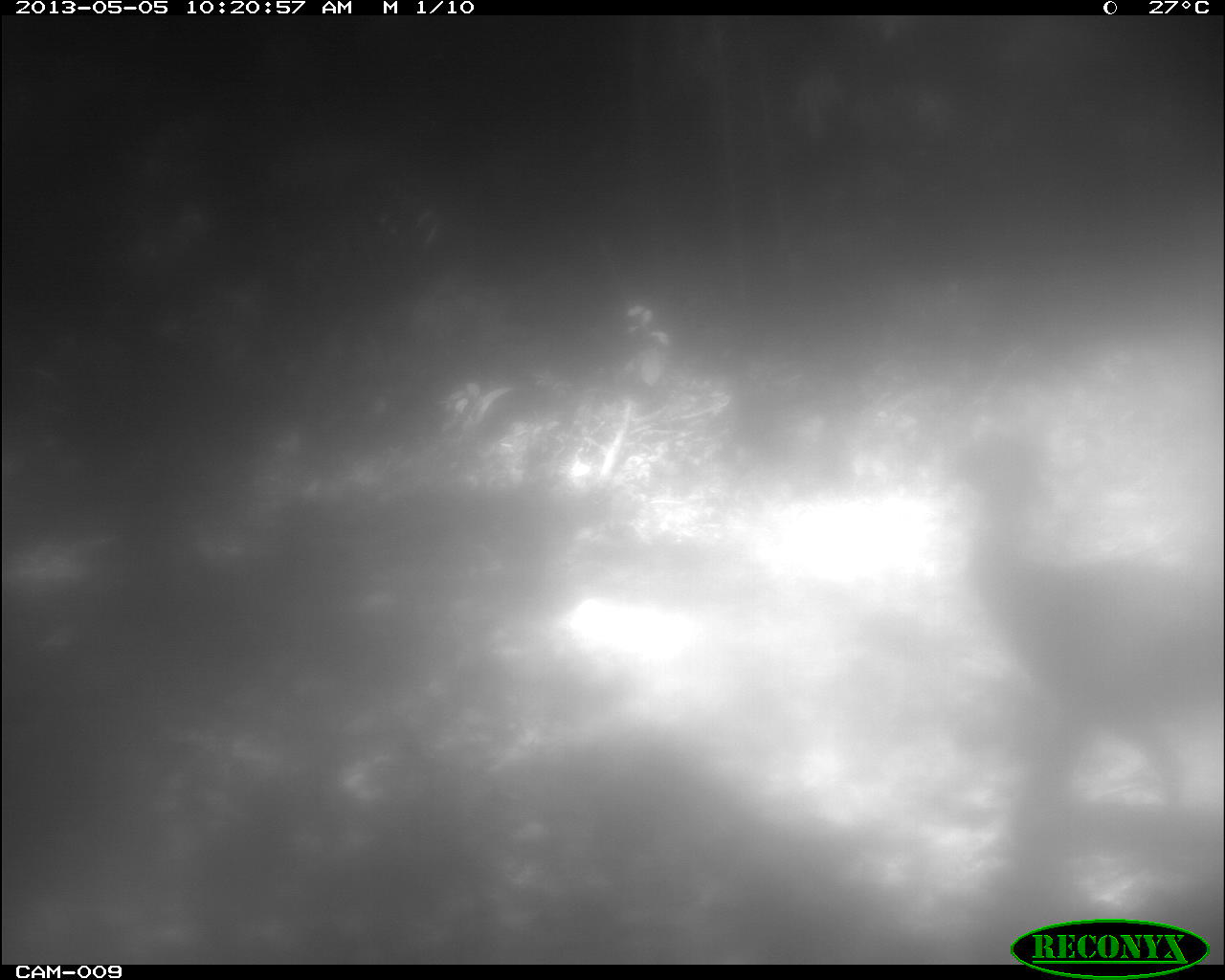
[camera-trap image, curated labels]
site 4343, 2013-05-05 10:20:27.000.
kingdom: Animalia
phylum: Chordata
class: Aves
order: Galliformes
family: Cracidae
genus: Crax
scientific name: Crax rubra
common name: great curassow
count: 1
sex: female